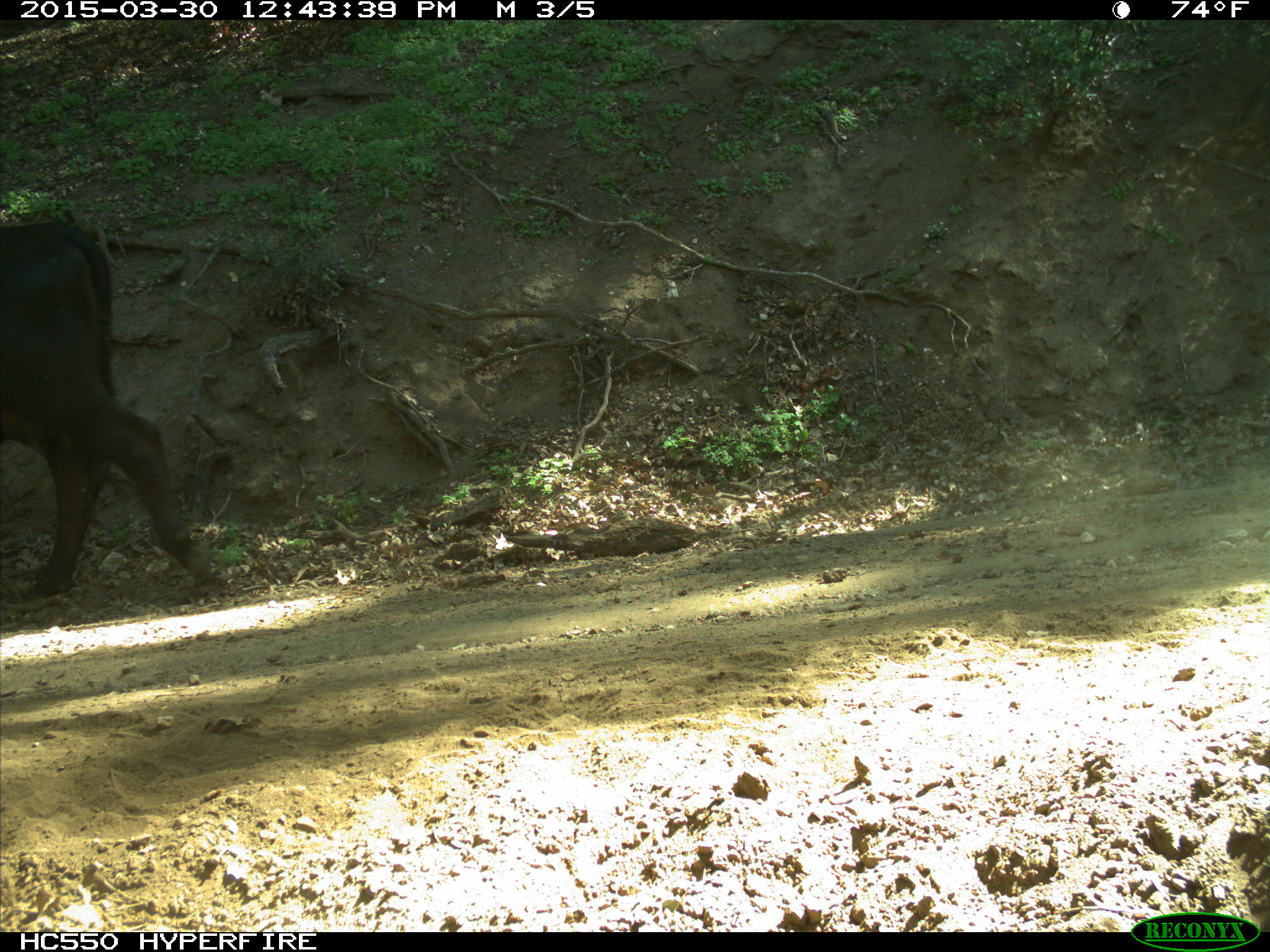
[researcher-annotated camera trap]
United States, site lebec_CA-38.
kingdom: Animalia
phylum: Chordata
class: Mammalia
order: Artiodactyla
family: Bovidae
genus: Bos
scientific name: Bos taurus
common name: domestic cow